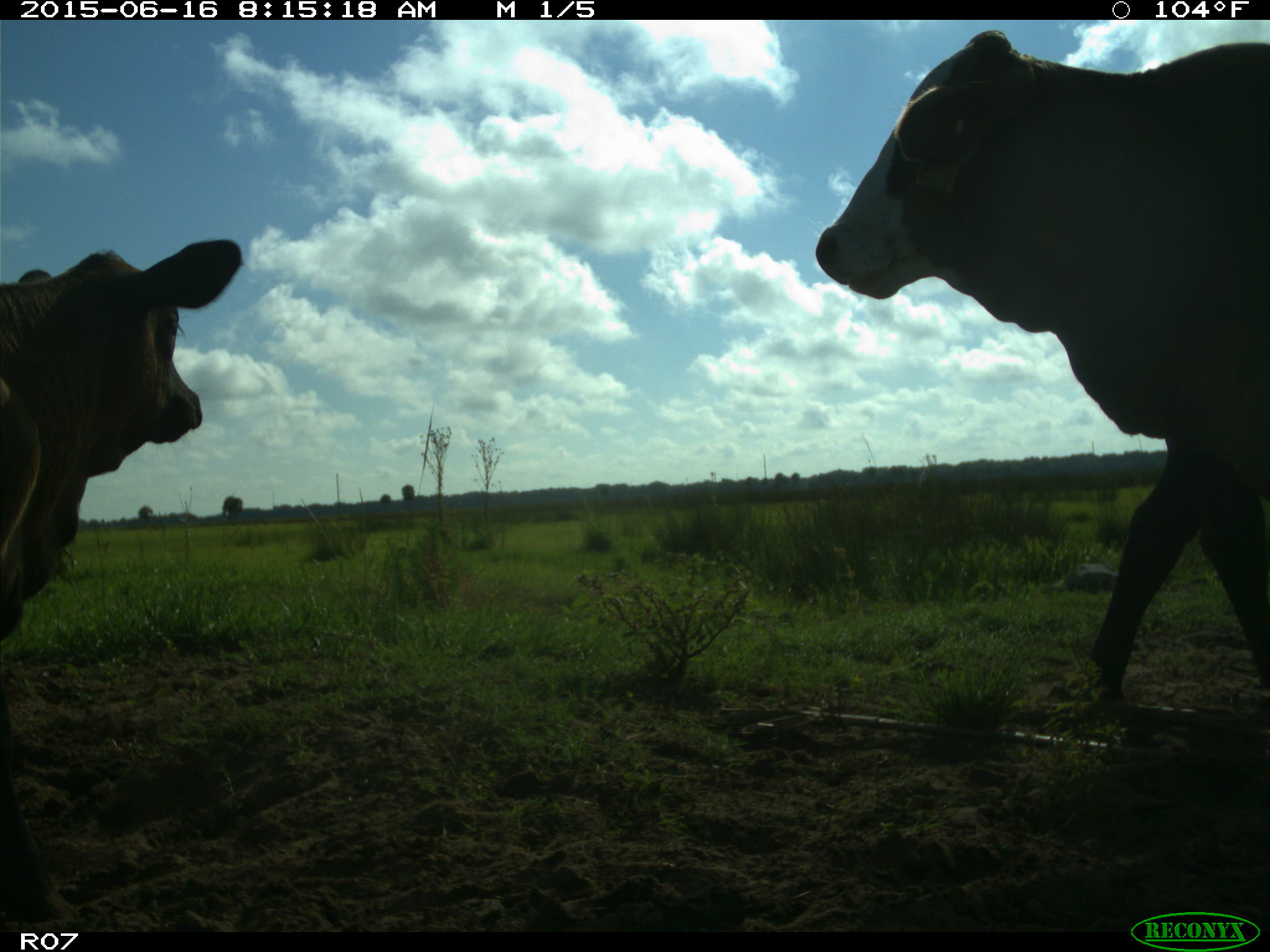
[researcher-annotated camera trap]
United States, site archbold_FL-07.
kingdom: Animalia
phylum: Chordata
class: Mammalia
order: Artiodactyla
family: Bovidae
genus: Bos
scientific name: Bos taurus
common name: domestic cow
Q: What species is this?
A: Bos taurus (domestic cow).